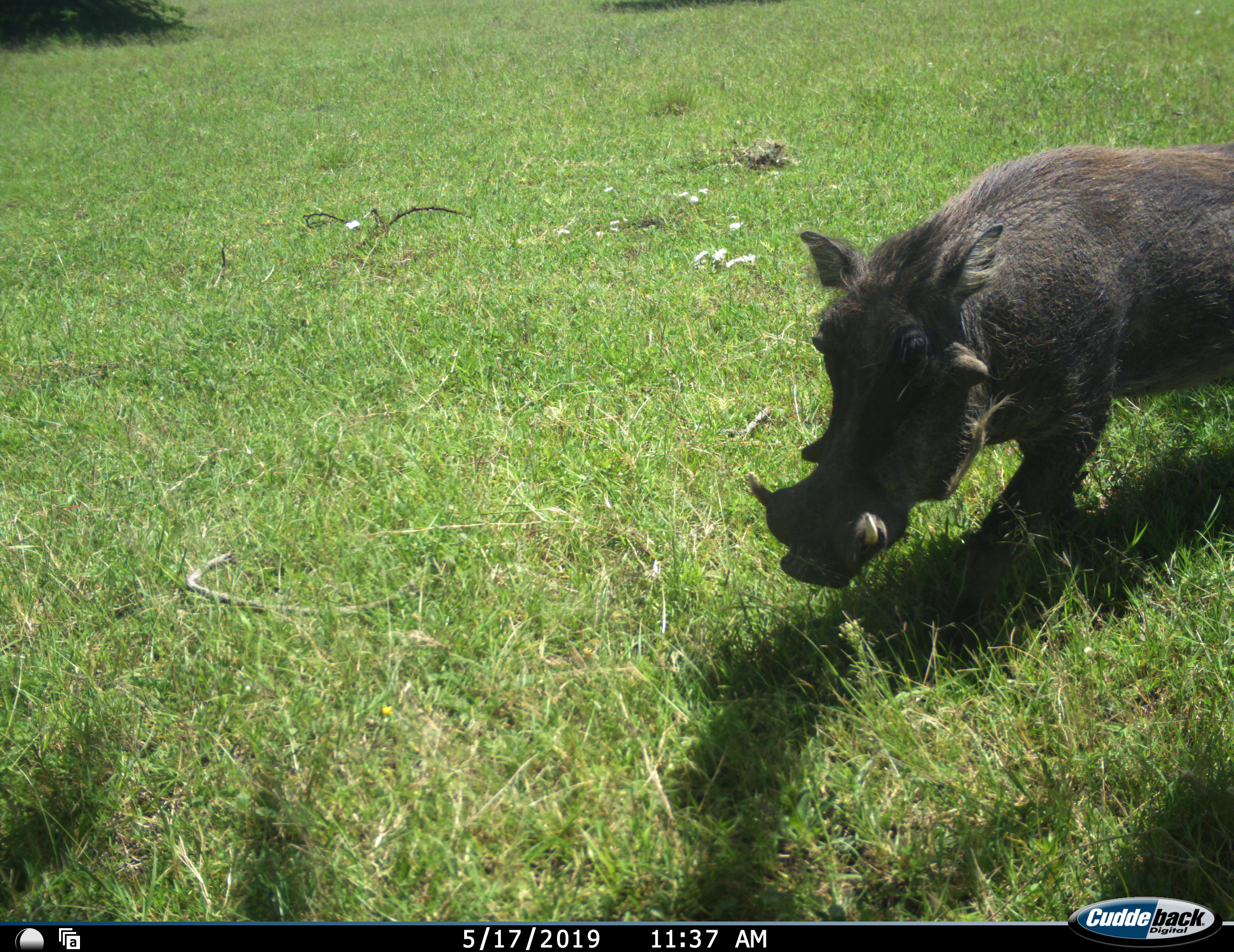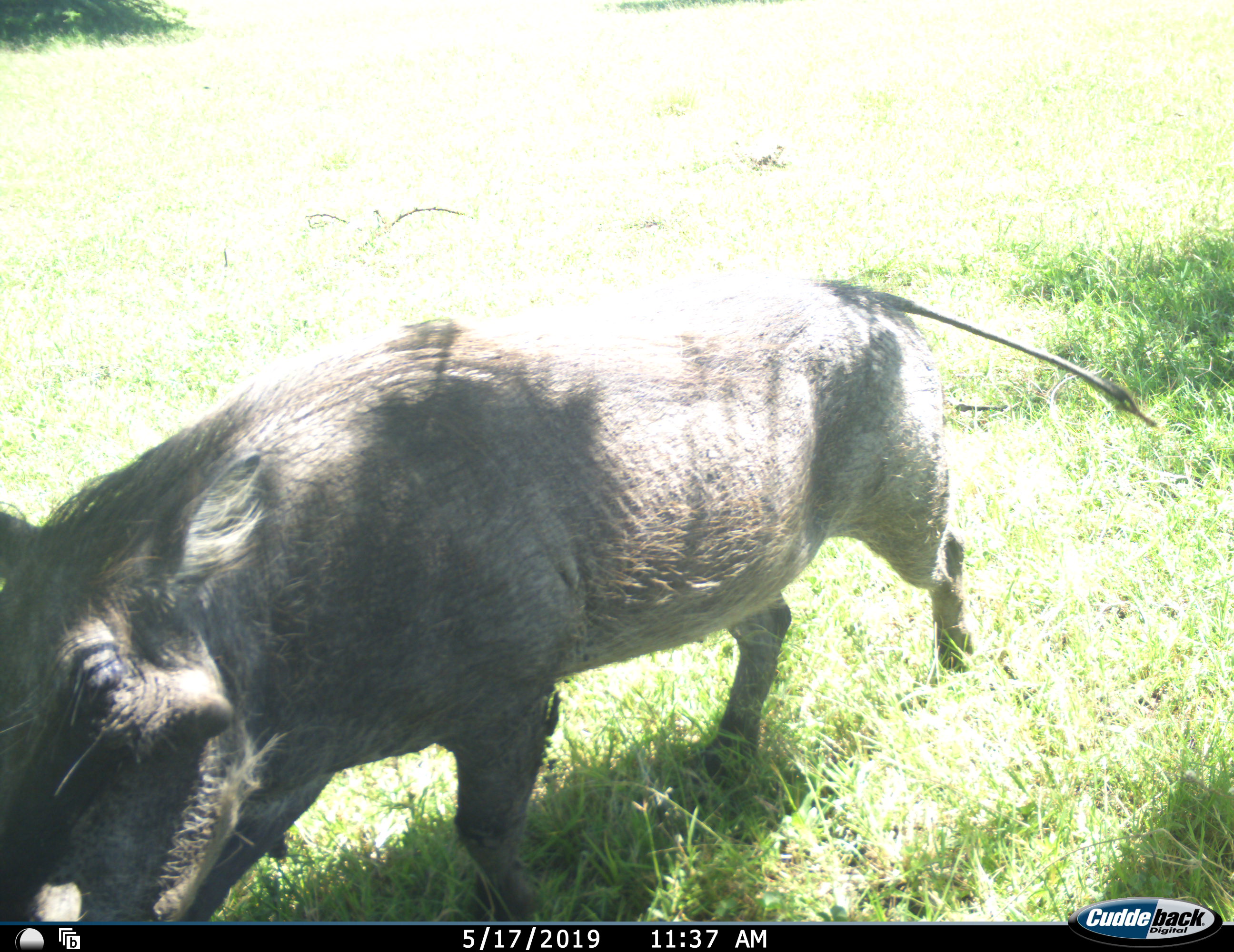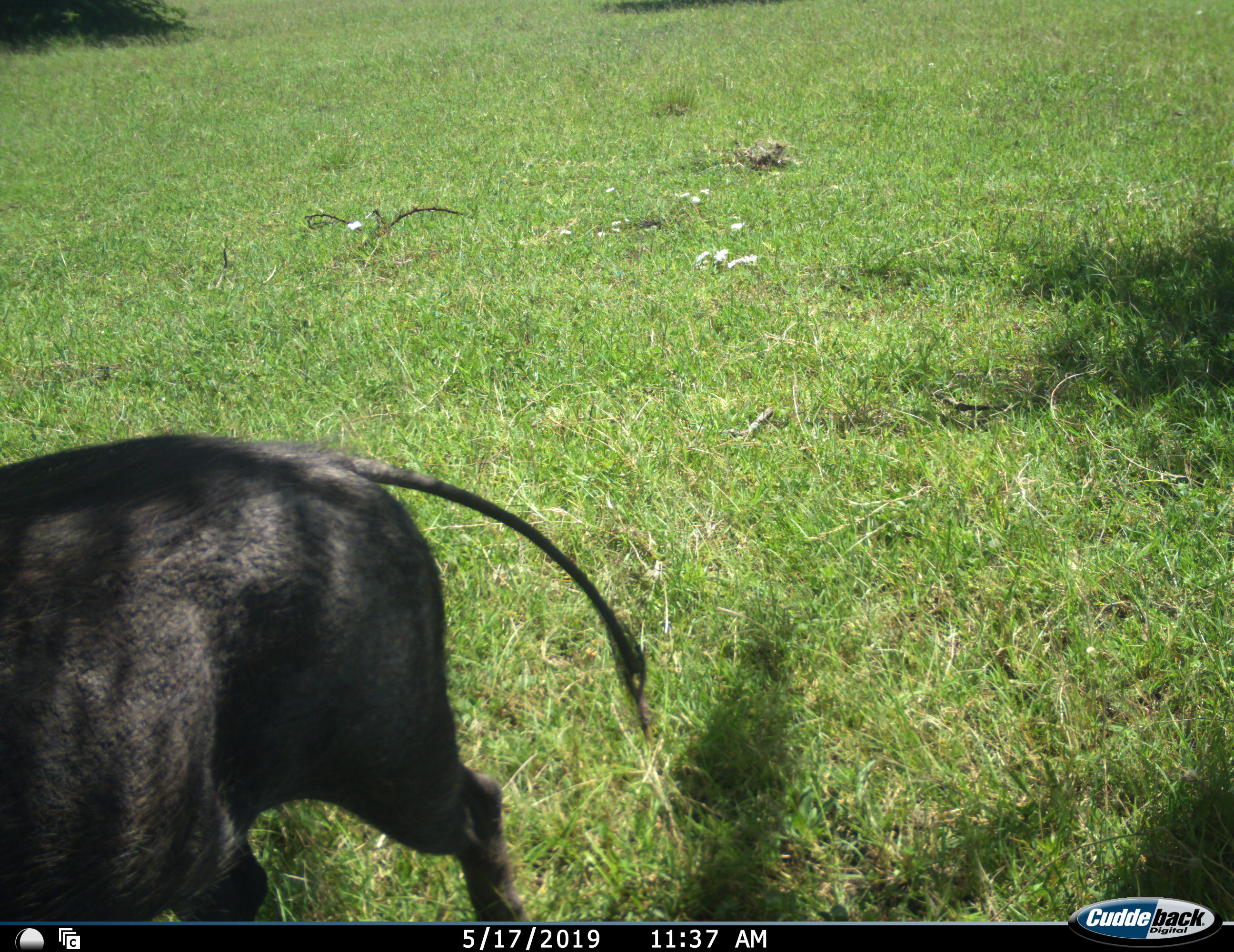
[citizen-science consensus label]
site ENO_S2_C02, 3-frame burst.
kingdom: Animalia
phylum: Chordata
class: Mammalia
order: Artiodactyla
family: Suidae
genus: Phacochoerus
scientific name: Phacochoerus africanus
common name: warthog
Warthog (Phacochoerus africanus), count 1. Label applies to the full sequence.